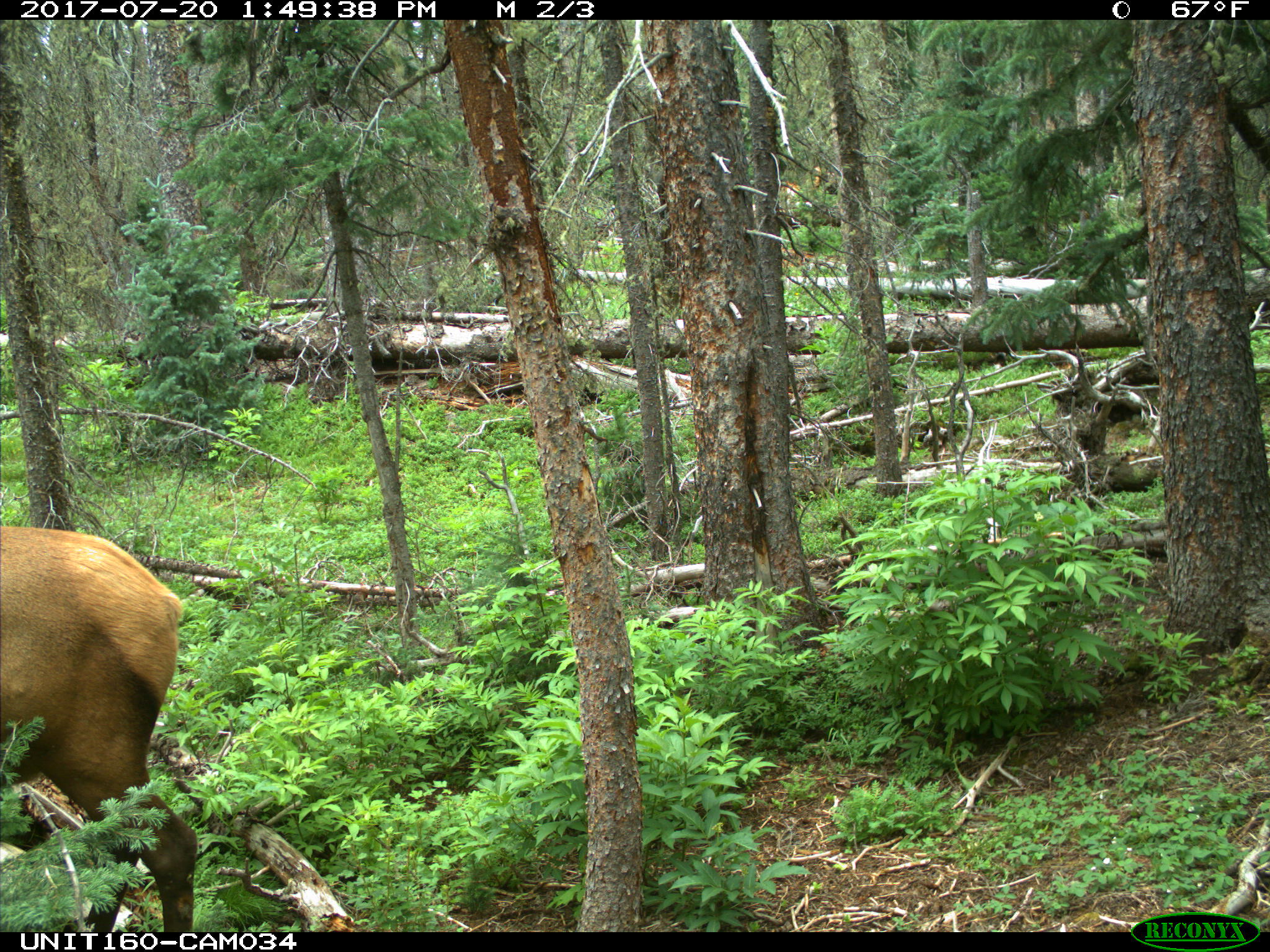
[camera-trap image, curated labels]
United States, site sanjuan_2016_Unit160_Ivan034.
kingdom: Animalia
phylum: Chordata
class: Mammalia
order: Artiodactyla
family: Cervidae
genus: Cervus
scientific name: Cervus elaphus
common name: red deer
Cervus elaphus (red deer).